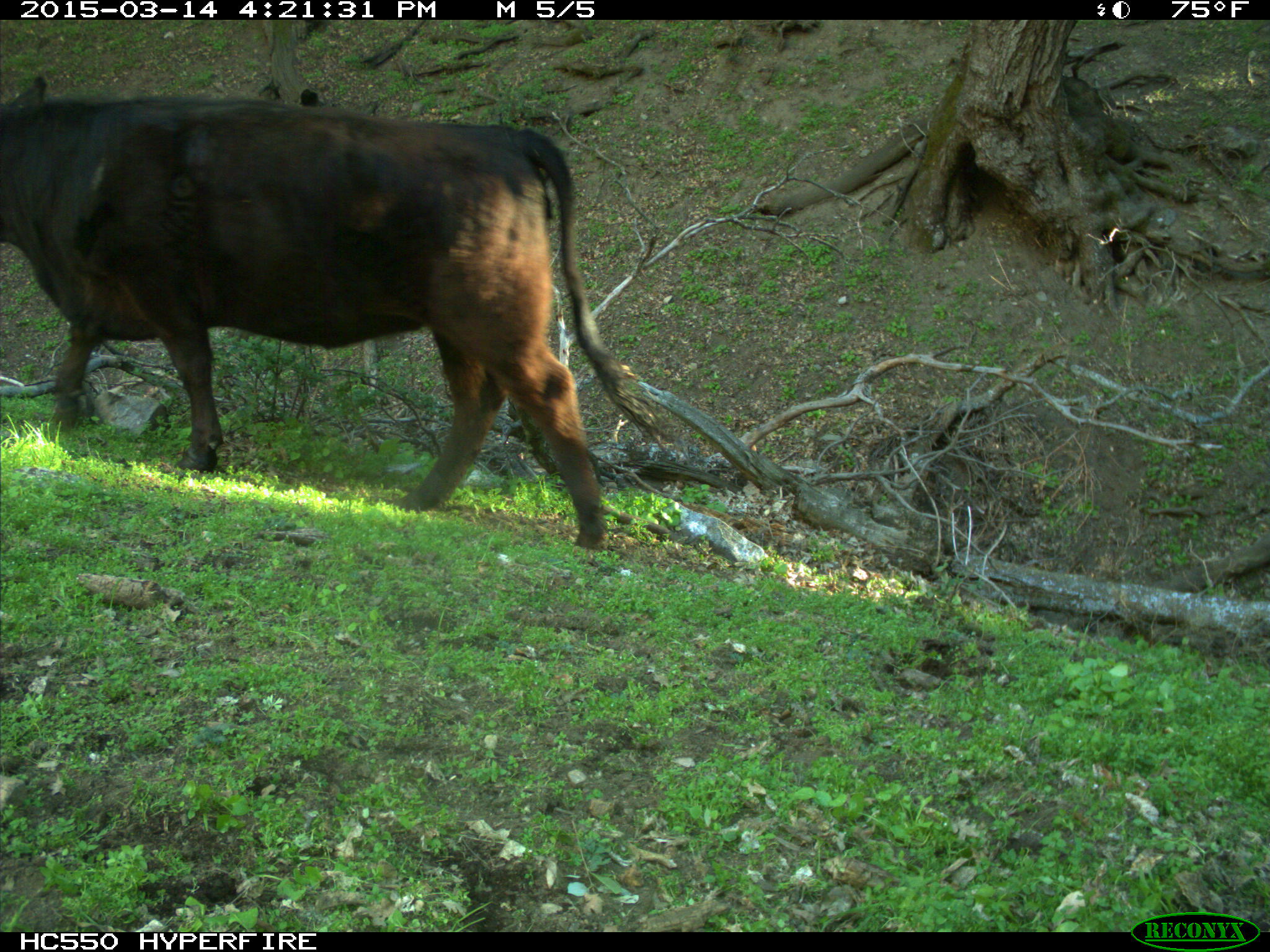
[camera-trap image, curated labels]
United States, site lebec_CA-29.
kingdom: Animalia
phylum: Chordata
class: Mammalia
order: Artiodactyla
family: Bovidae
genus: Bos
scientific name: Bos taurus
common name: domestic cow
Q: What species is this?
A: Bos taurus (domestic cow).